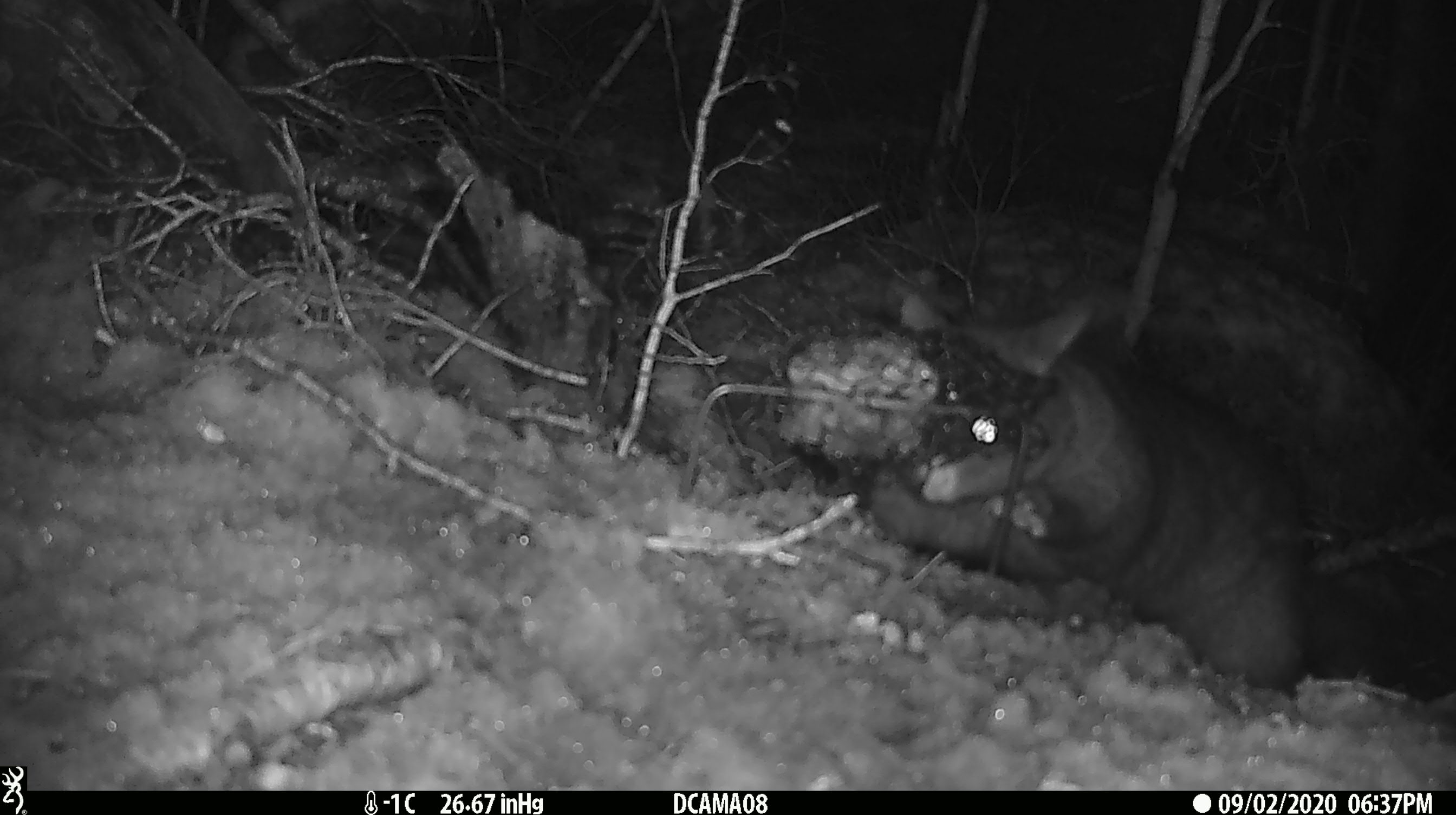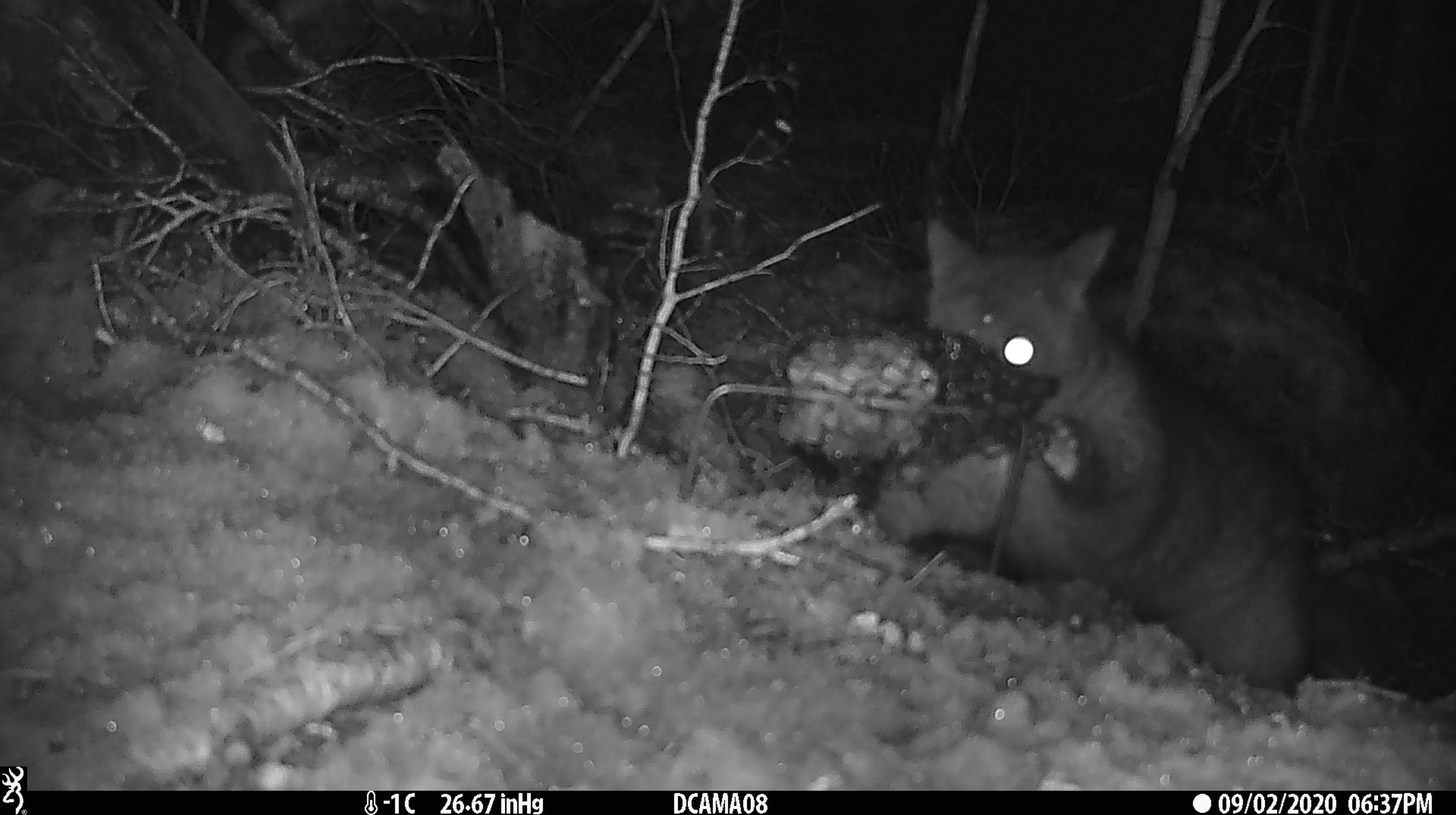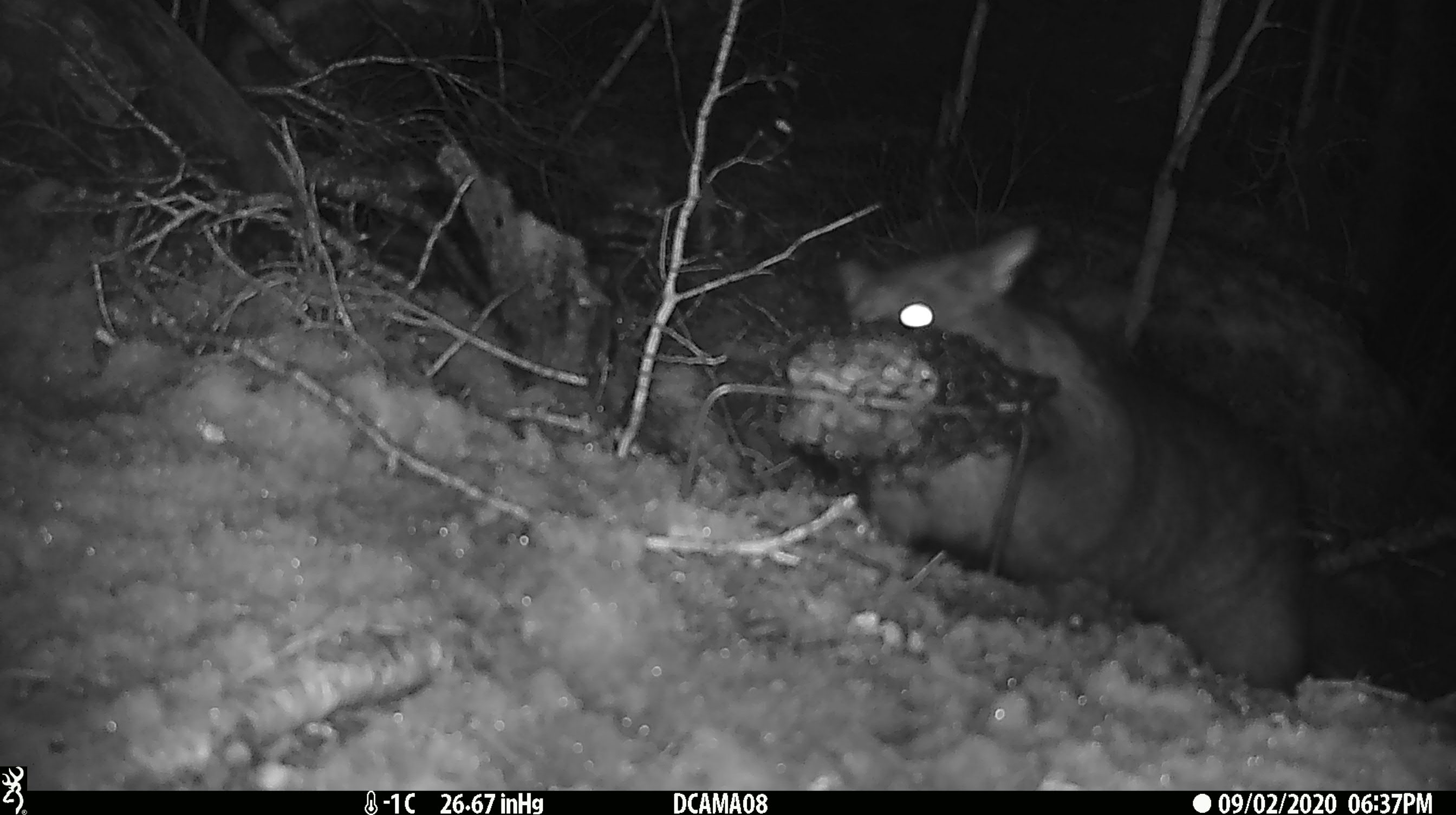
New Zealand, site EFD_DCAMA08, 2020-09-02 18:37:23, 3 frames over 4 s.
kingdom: Animalia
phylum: Chordata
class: Mammalia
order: Diprotodontia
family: Phalangeridae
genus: Trichosurus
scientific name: Trichosurus vulpecula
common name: common brushtail possum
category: possum